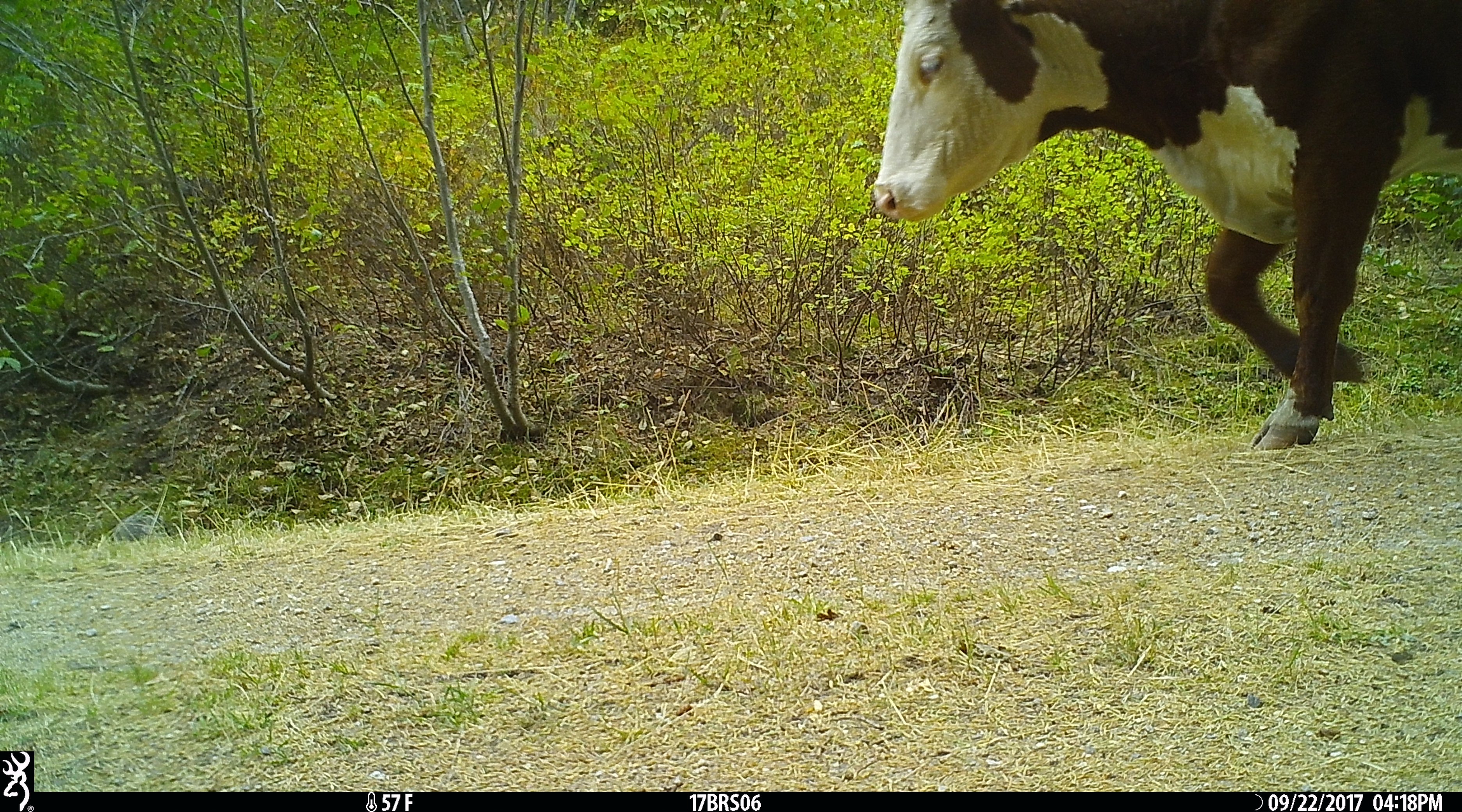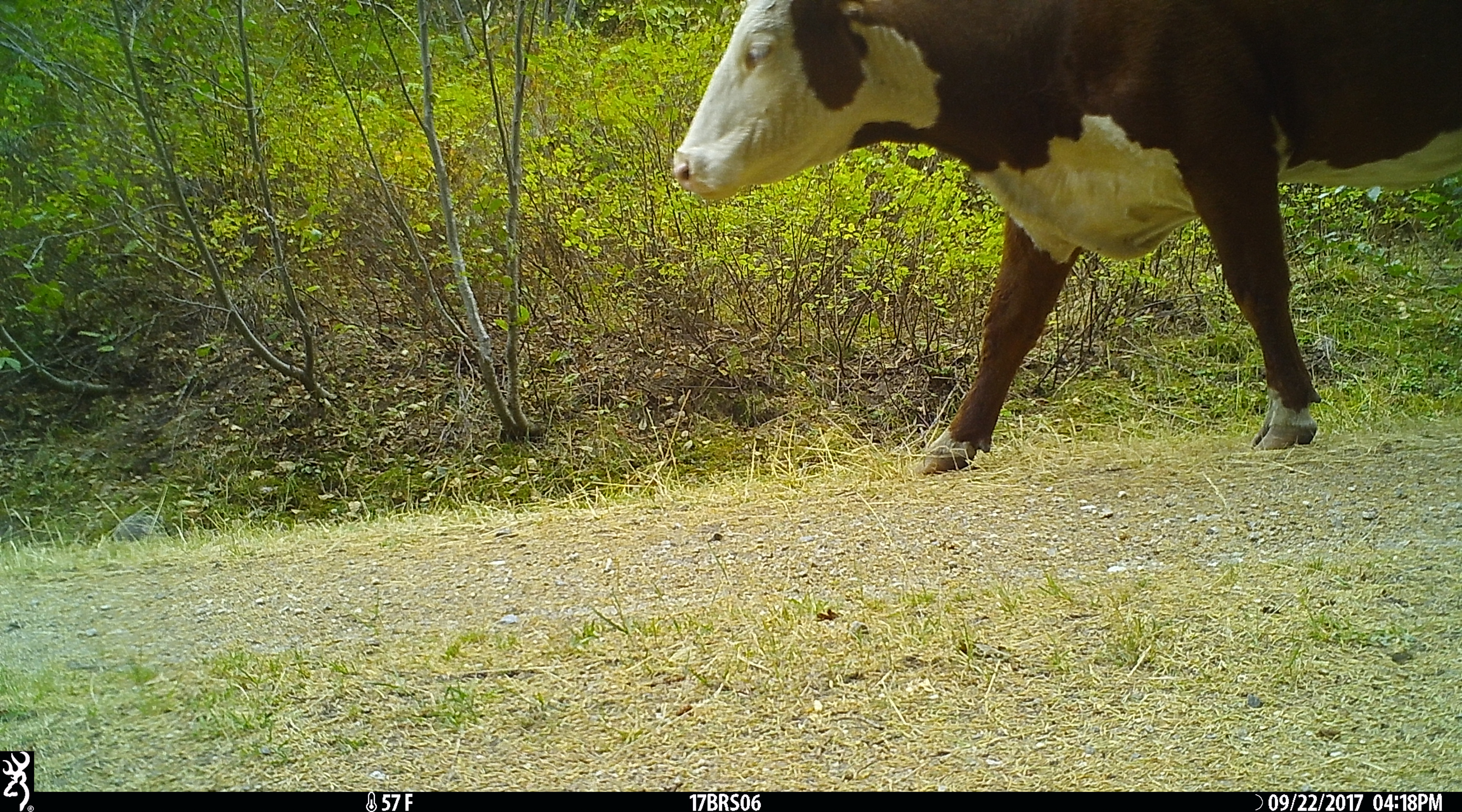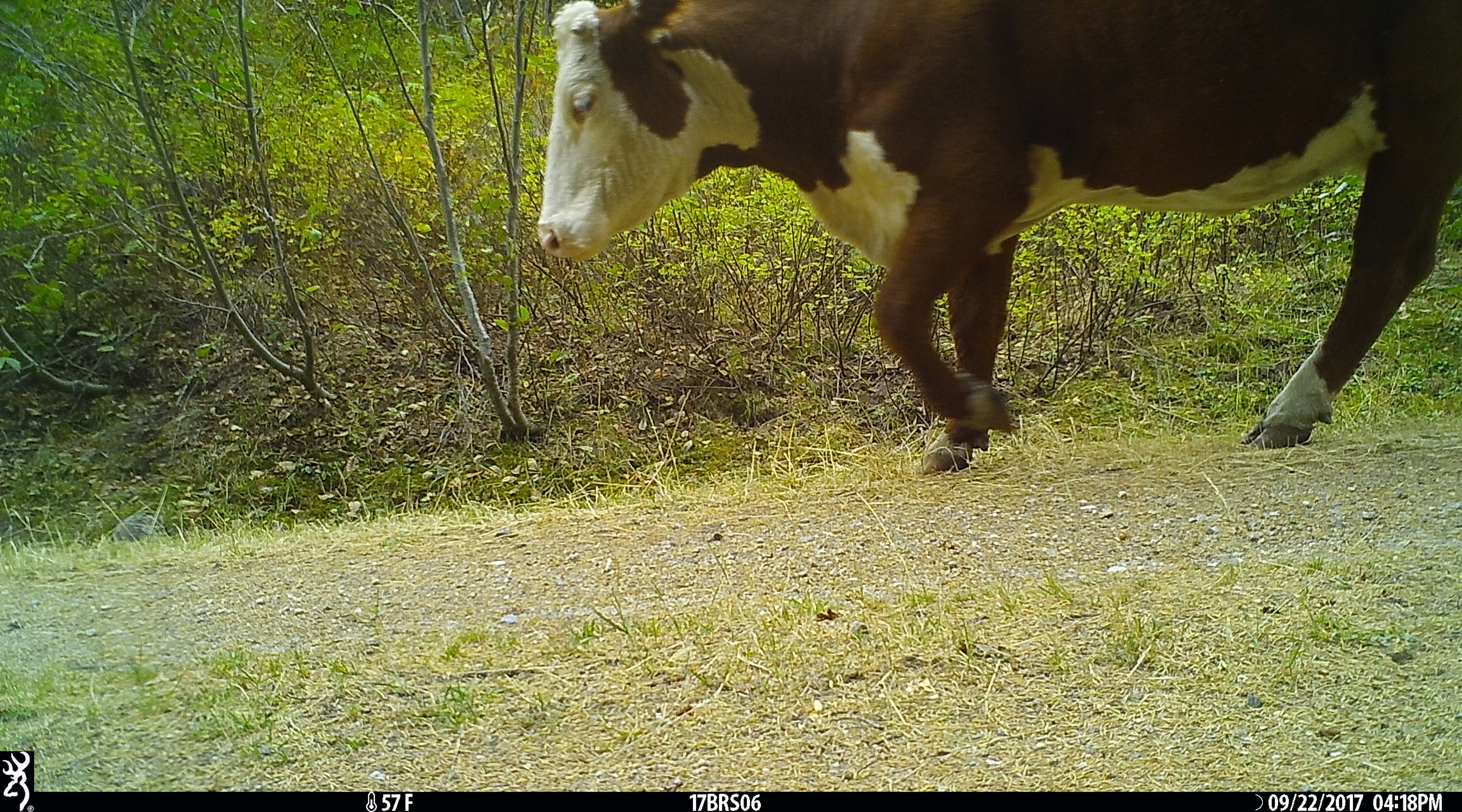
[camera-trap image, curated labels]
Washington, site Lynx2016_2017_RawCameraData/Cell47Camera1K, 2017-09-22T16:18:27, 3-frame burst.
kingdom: Animalia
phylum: Chordata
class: Mammalia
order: Artiodactyla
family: Bovidae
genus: Bos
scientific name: Bos taurus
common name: domestic cattle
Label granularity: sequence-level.